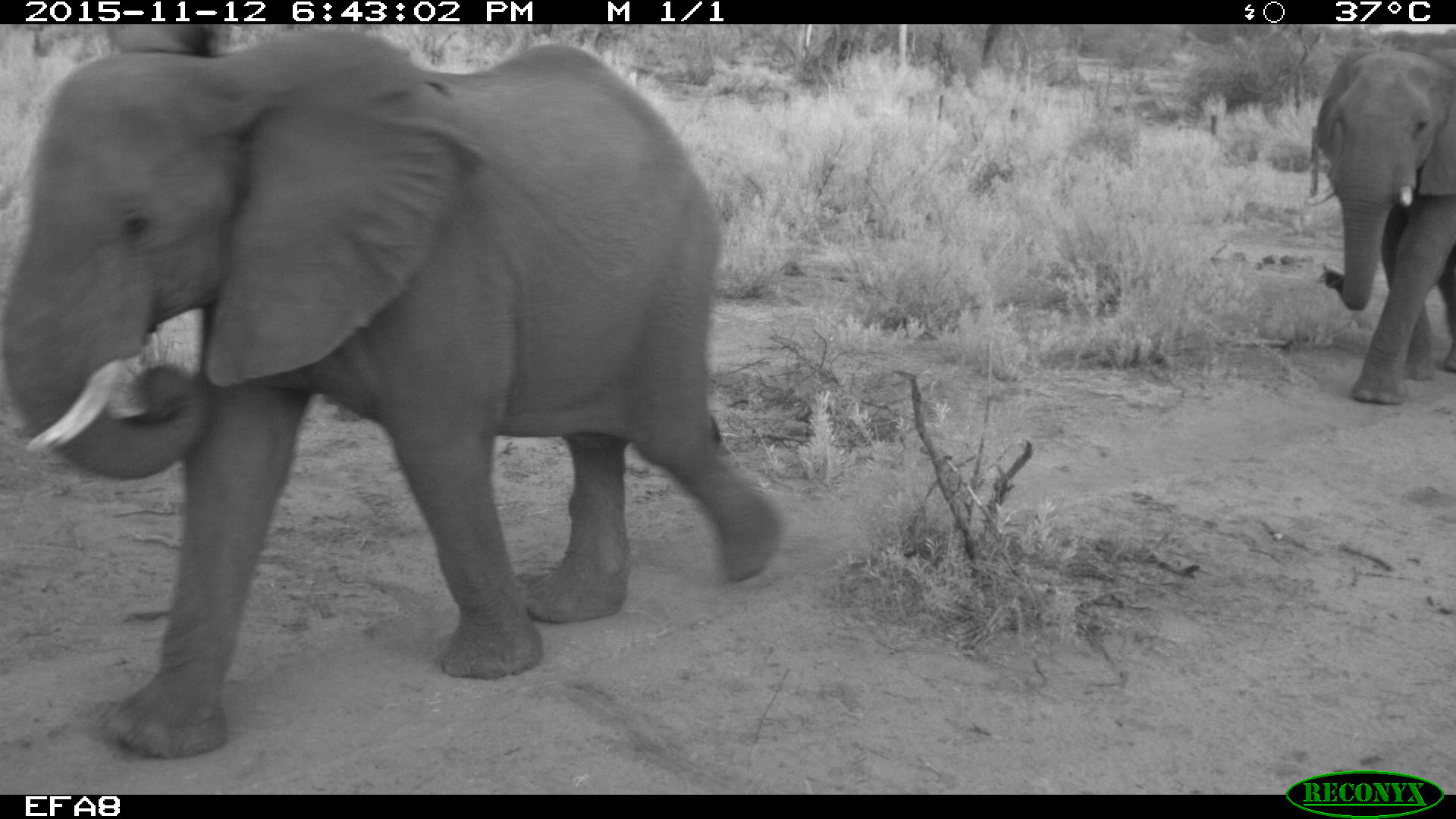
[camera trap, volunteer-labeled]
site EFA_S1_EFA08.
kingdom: Animalia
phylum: Chordata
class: Mammalia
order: Proboscidea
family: Elephantidae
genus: Loxodonta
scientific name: Loxodonta africana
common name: african bush elephant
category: elephant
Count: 2.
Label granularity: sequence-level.